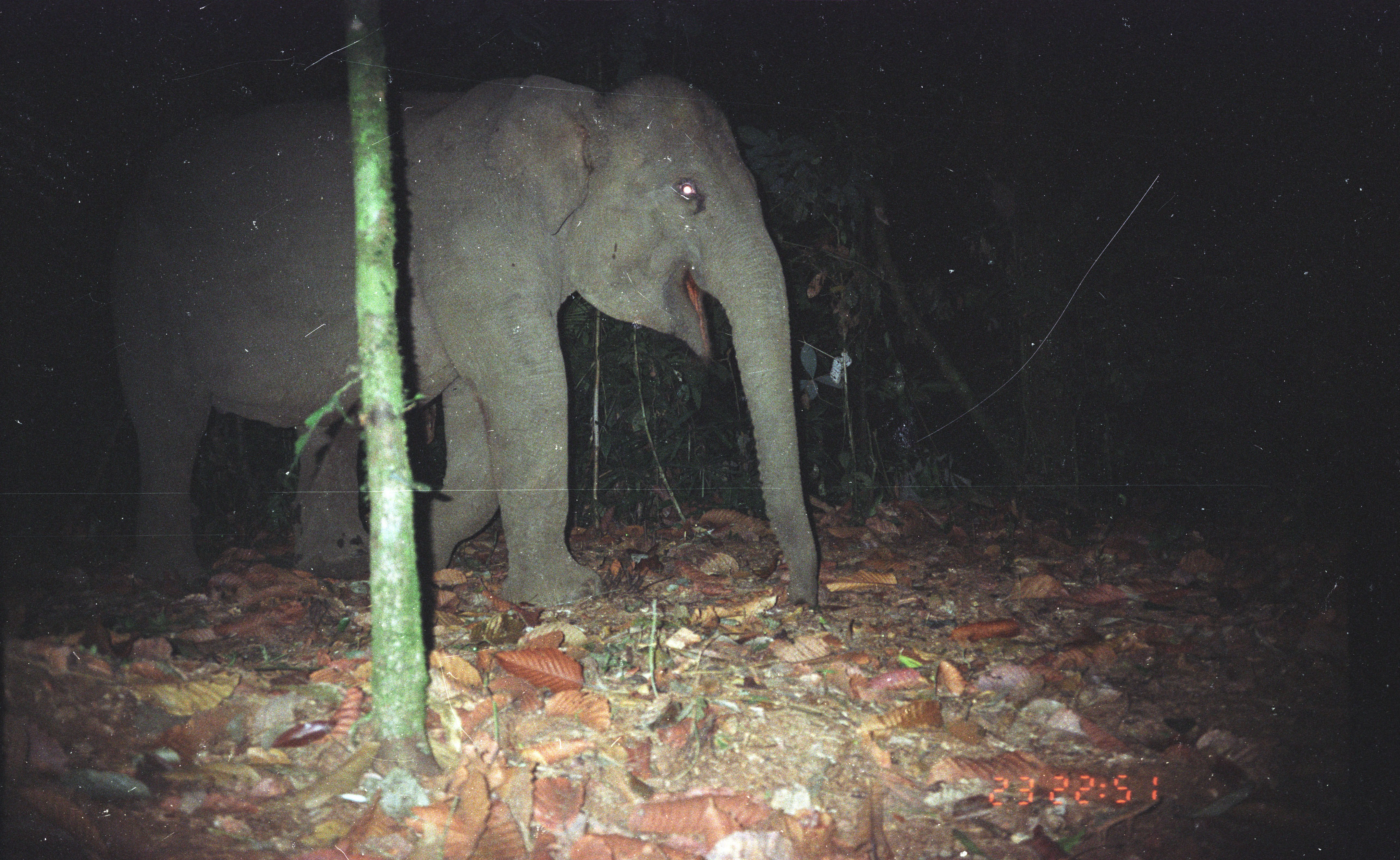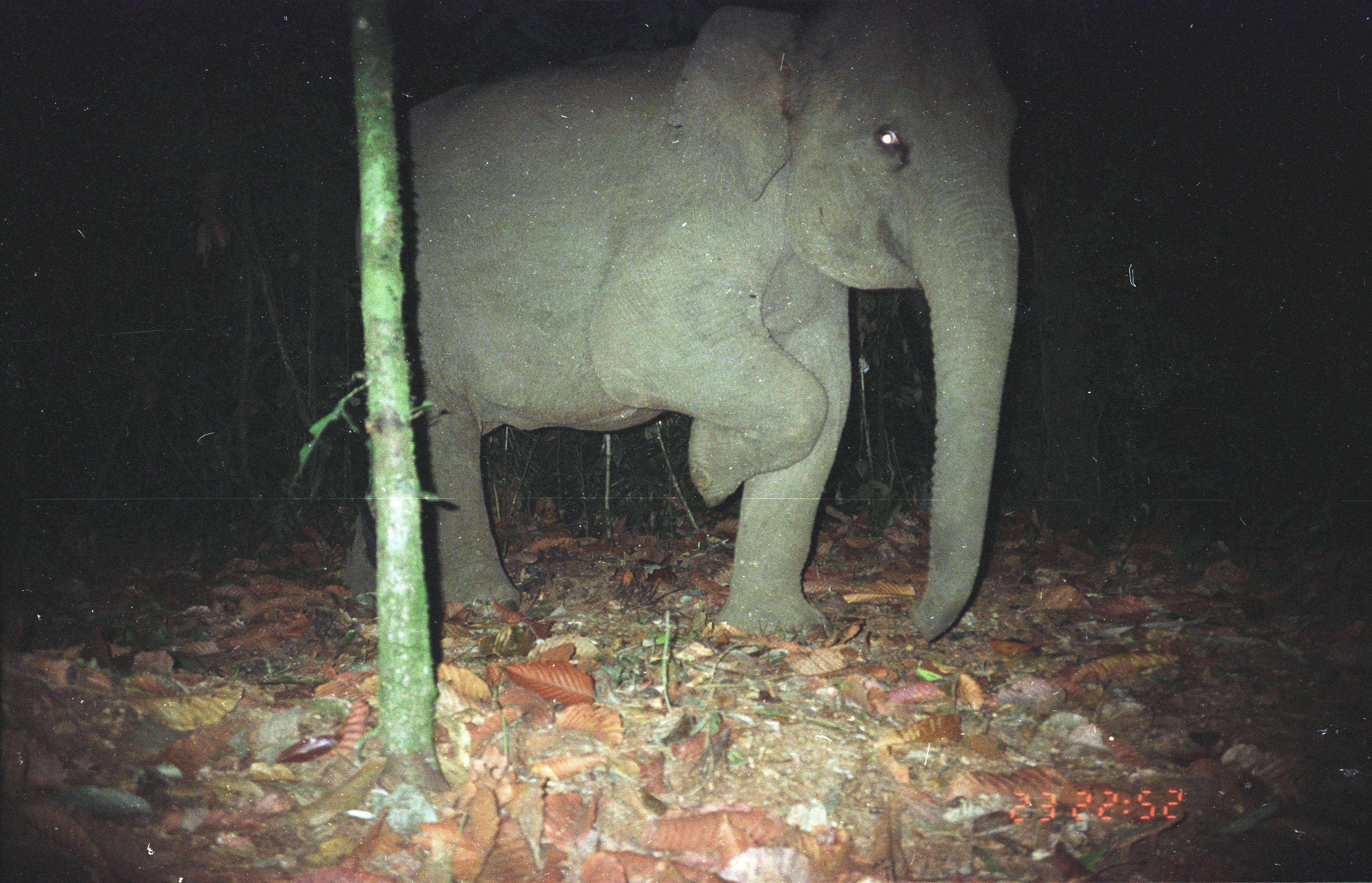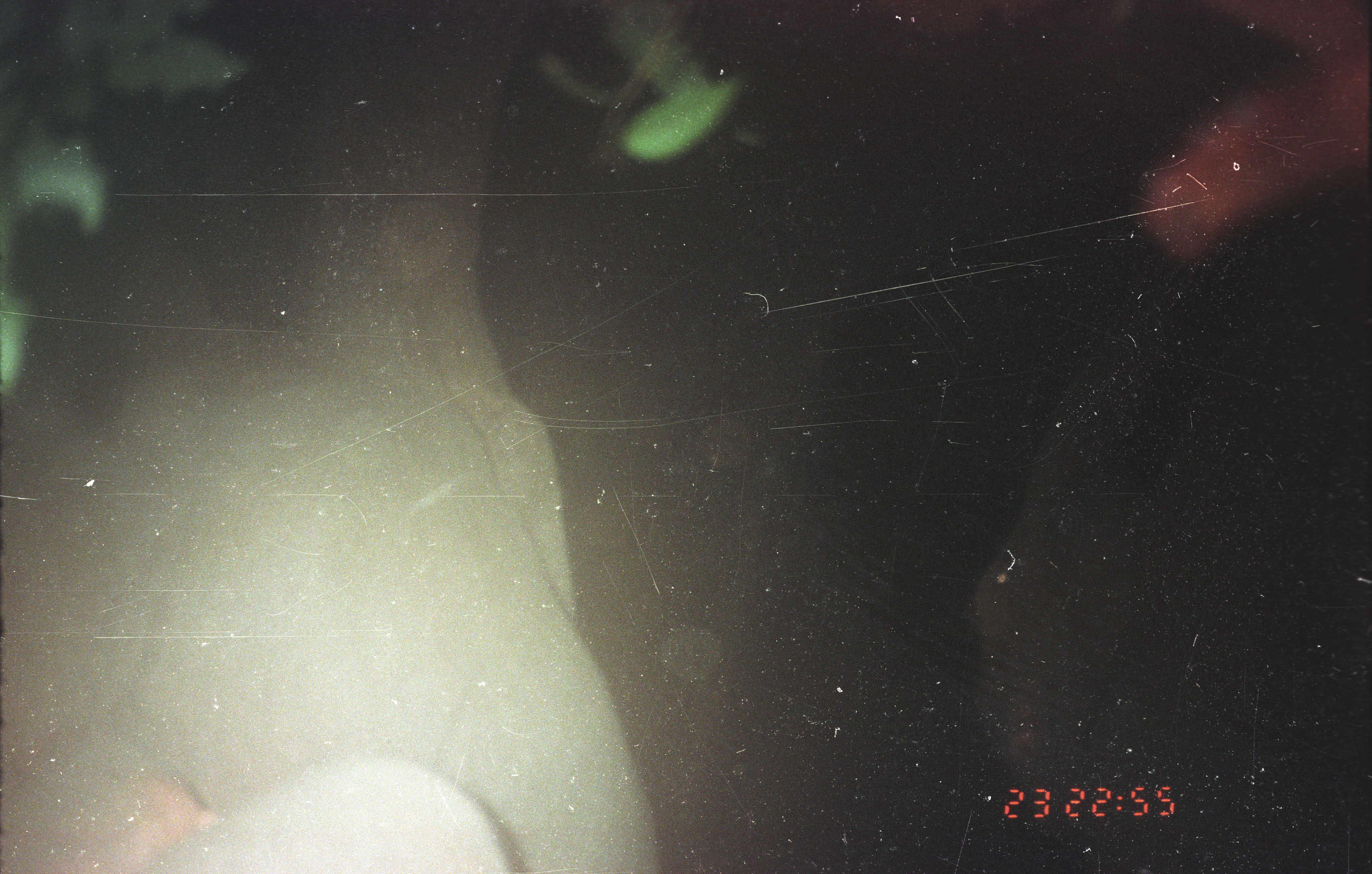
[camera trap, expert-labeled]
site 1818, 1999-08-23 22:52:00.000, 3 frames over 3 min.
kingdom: Animalia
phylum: Chordata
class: Mammalia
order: Proboscidea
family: Elephantidae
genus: Elephas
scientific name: Elephas maximus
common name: asian elephant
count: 1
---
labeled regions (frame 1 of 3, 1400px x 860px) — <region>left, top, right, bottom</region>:
elephas maximus: <region>82, 70, 823, 610</region>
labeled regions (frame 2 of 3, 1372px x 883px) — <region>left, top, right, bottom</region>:
elephas maximus: <region>342, 1, 1020, 643</region>